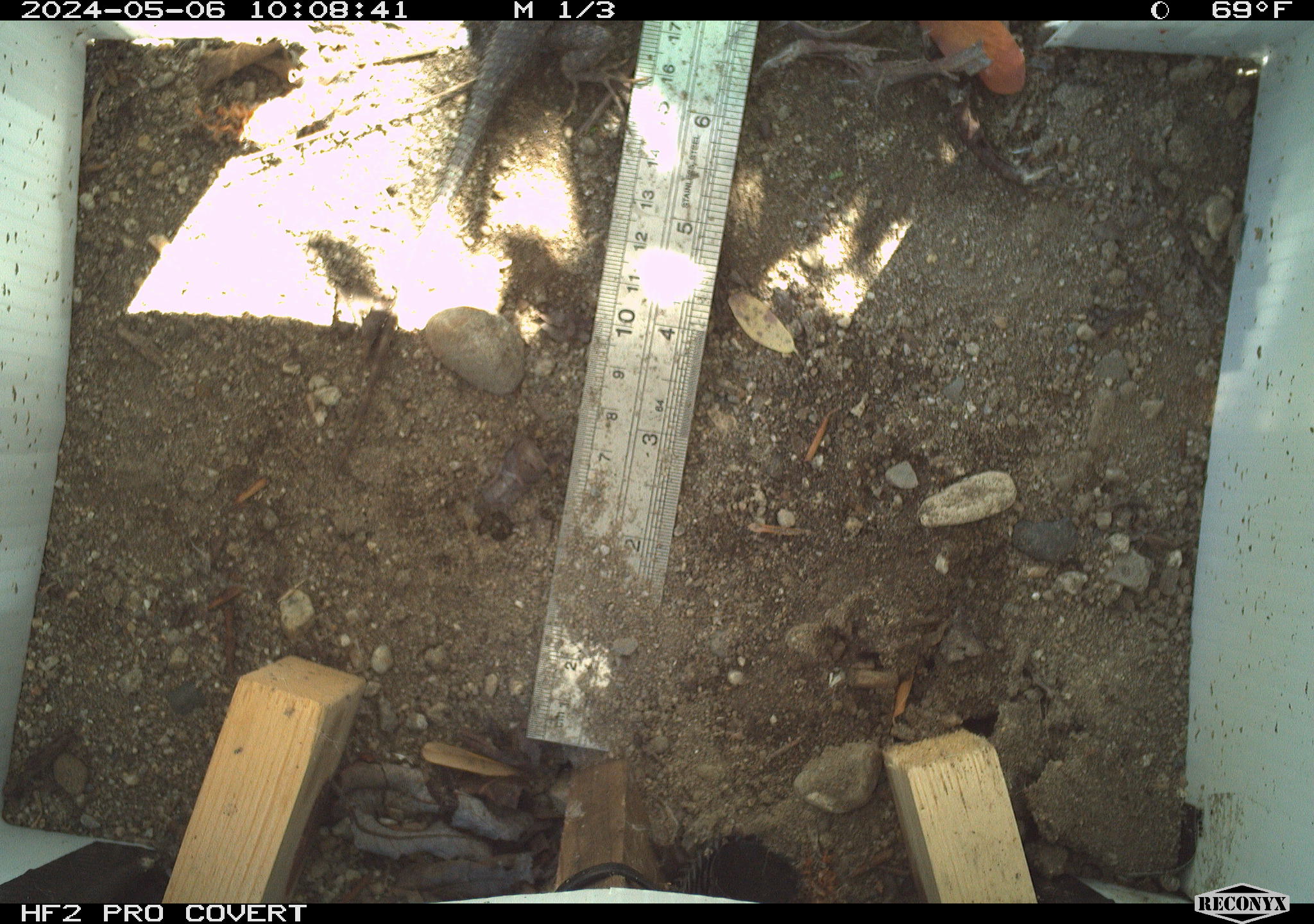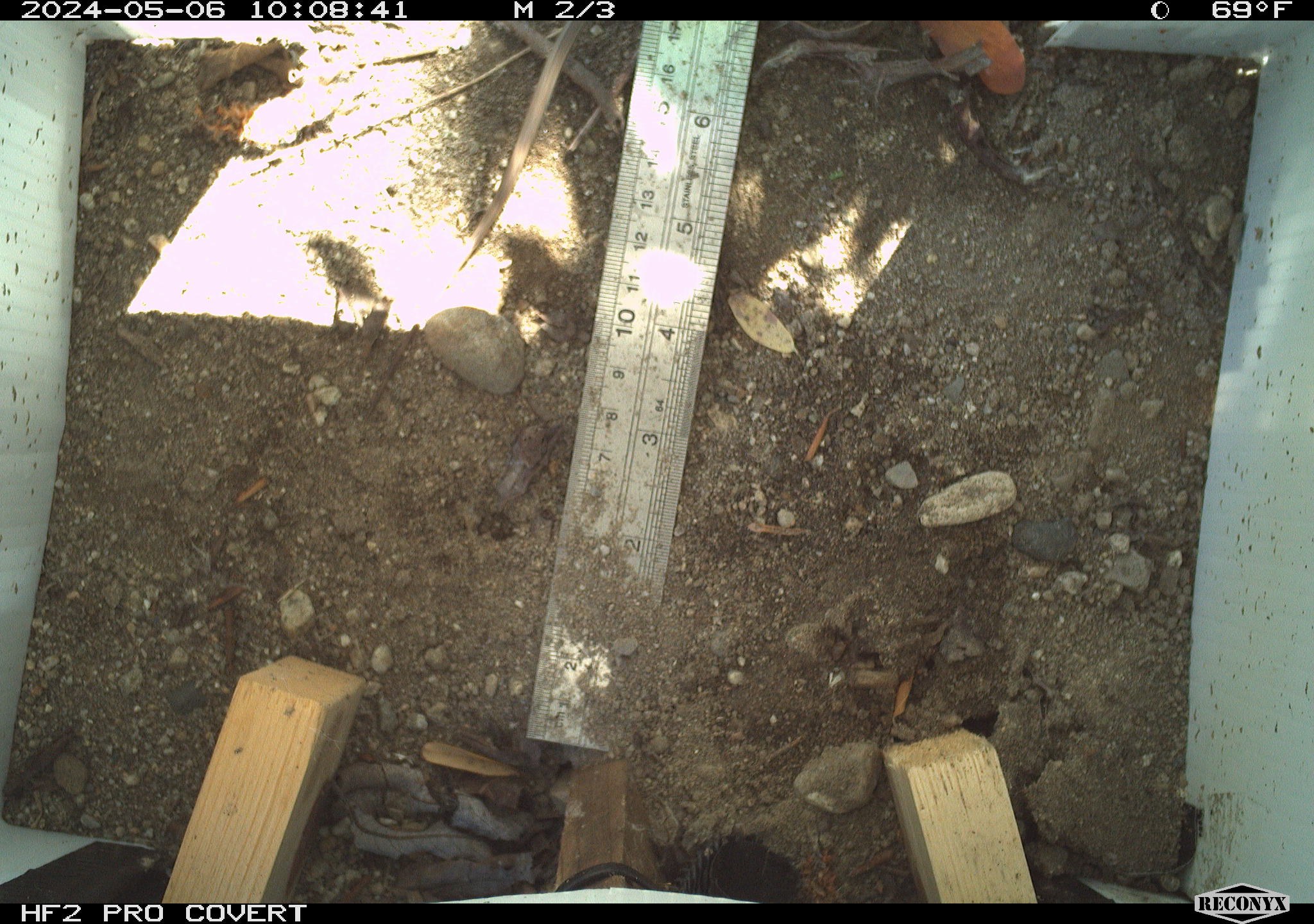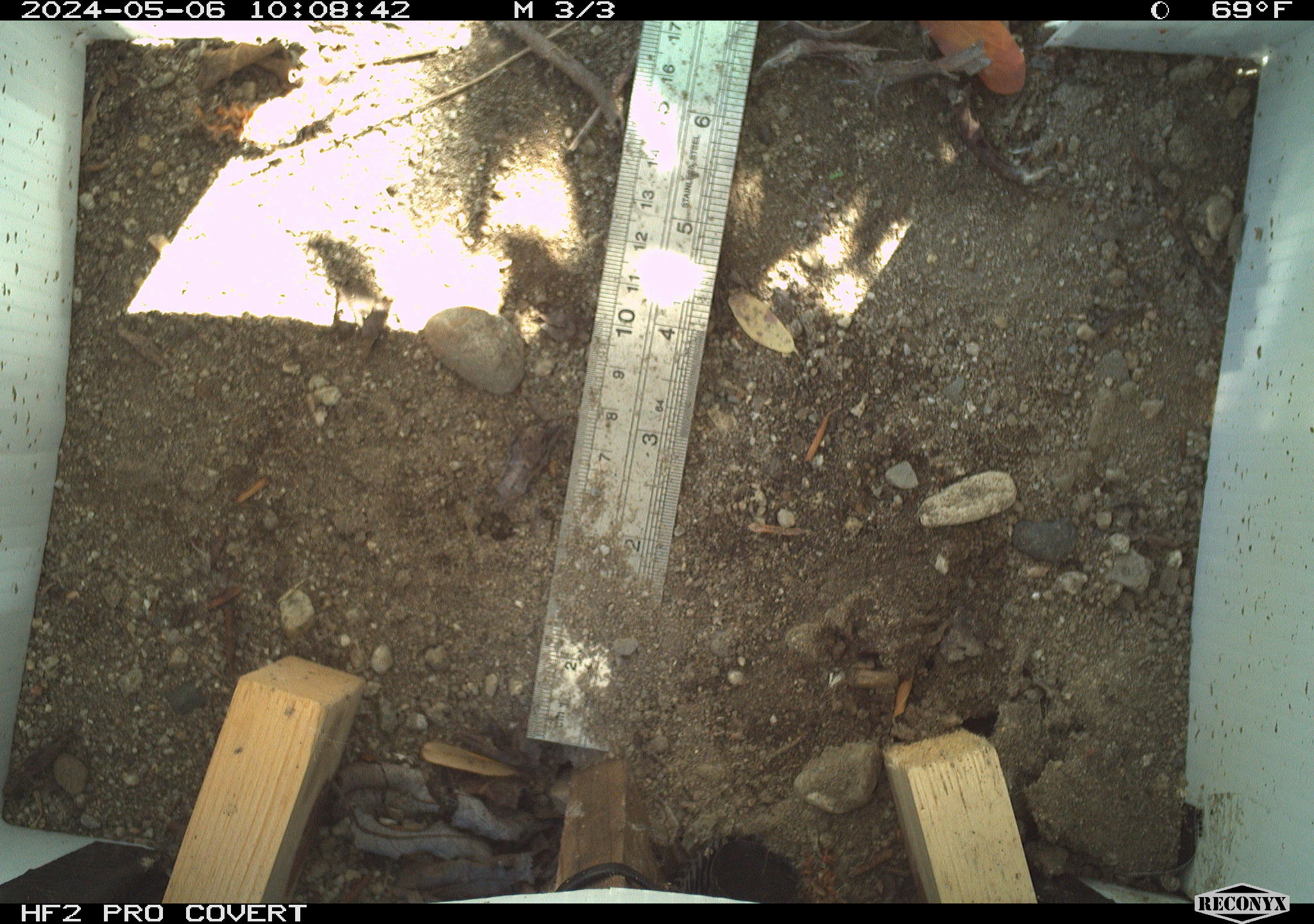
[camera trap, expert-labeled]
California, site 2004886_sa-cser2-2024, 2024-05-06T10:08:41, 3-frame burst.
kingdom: Animalia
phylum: Chordata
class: Reptilia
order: Squamata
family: Phrynosomatidae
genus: Sceloporus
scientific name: Sceloporus occidentalis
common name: western fence lizard